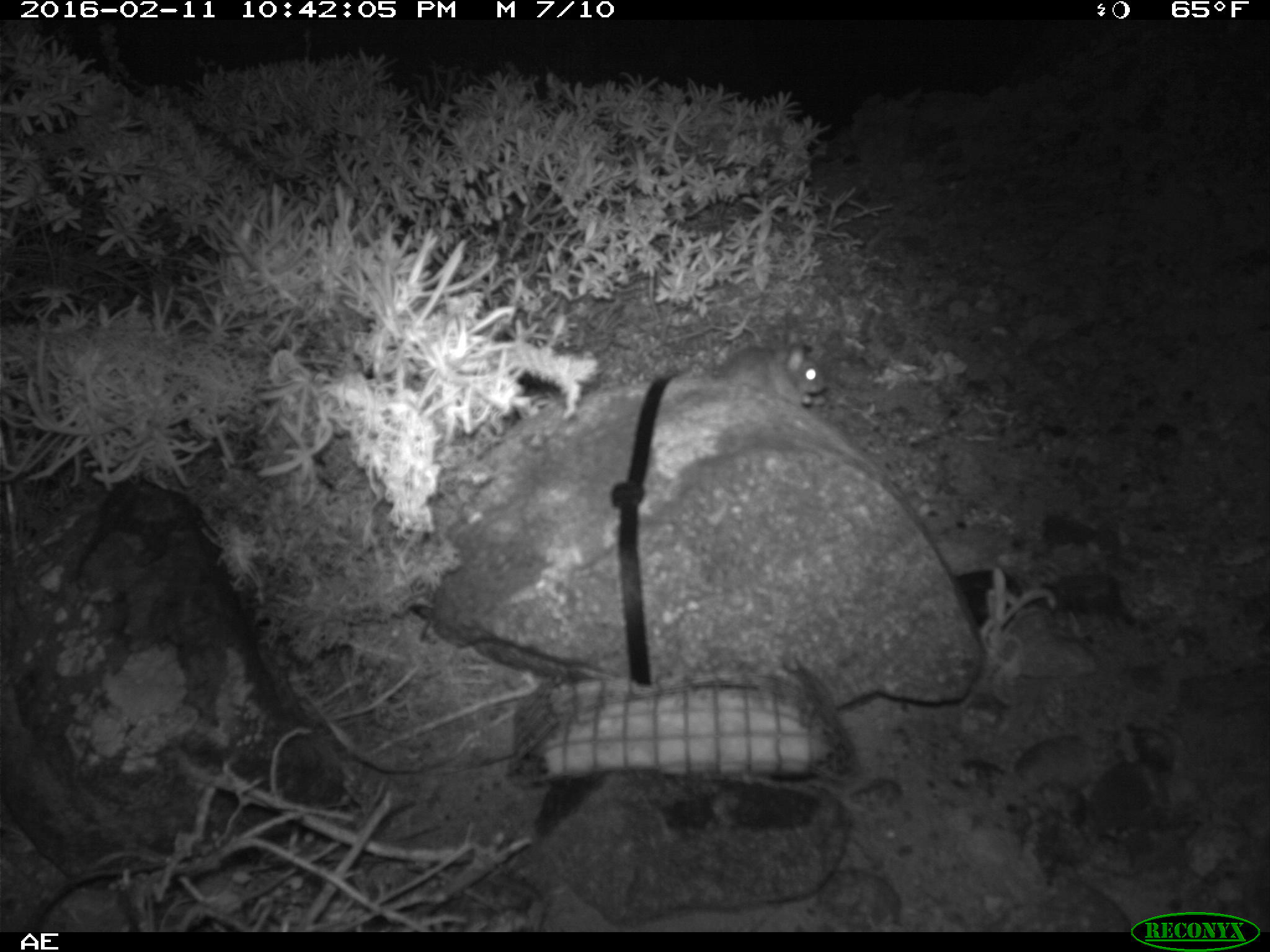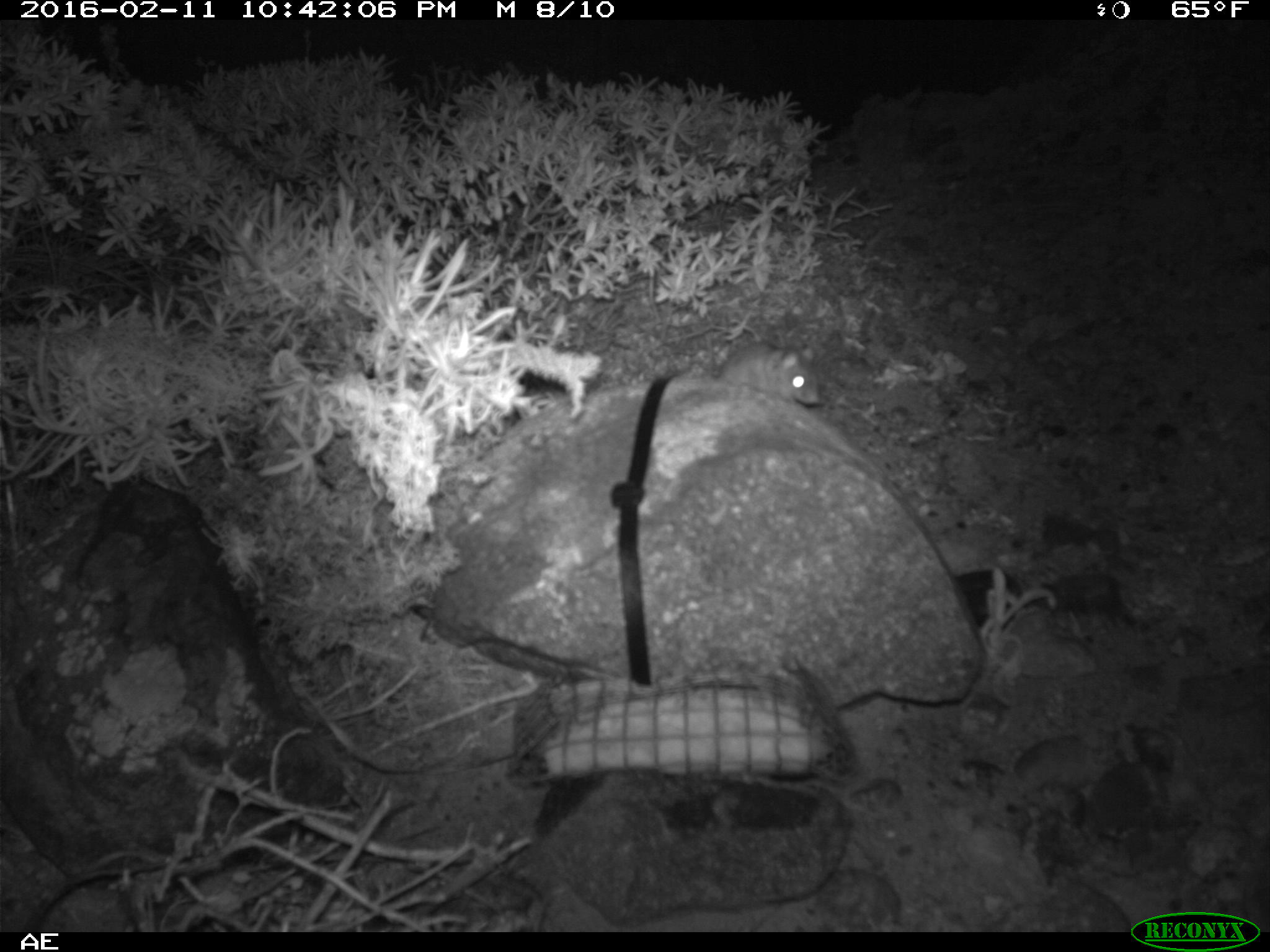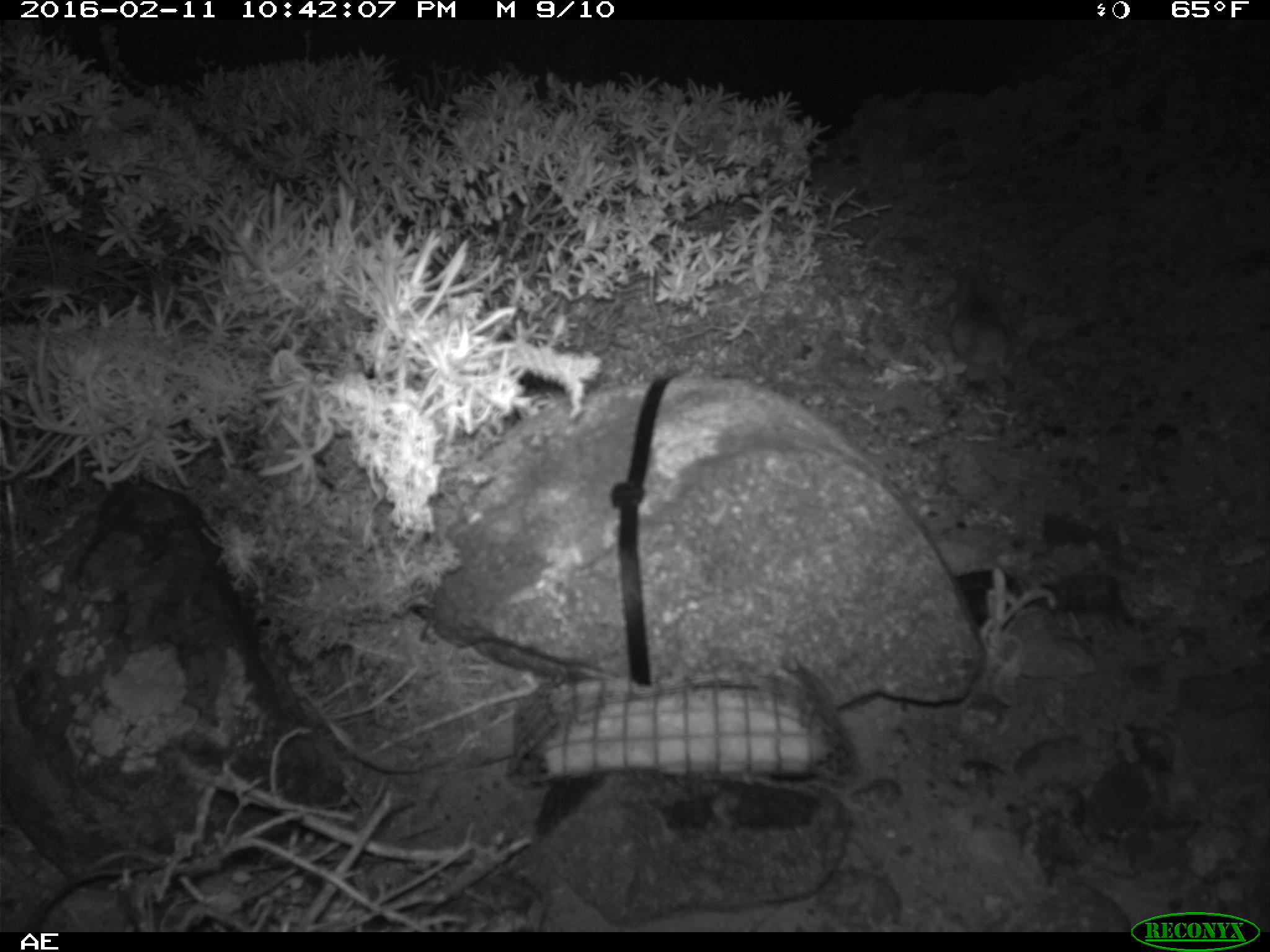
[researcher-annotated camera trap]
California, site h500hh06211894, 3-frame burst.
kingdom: Animalia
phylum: Chordata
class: Mammalia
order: Rodentia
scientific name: Rodentia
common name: rodent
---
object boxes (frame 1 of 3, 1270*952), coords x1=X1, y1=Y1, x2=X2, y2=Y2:
rodent: x1=722, y1=340, x2=825, y2=409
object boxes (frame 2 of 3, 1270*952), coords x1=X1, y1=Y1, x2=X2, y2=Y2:
rodent: x1=716, y1=343, x2=824, y2=407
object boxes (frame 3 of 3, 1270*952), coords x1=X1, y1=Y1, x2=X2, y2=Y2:
rodent: x1=949, y1=265, x2=1013, y2=371